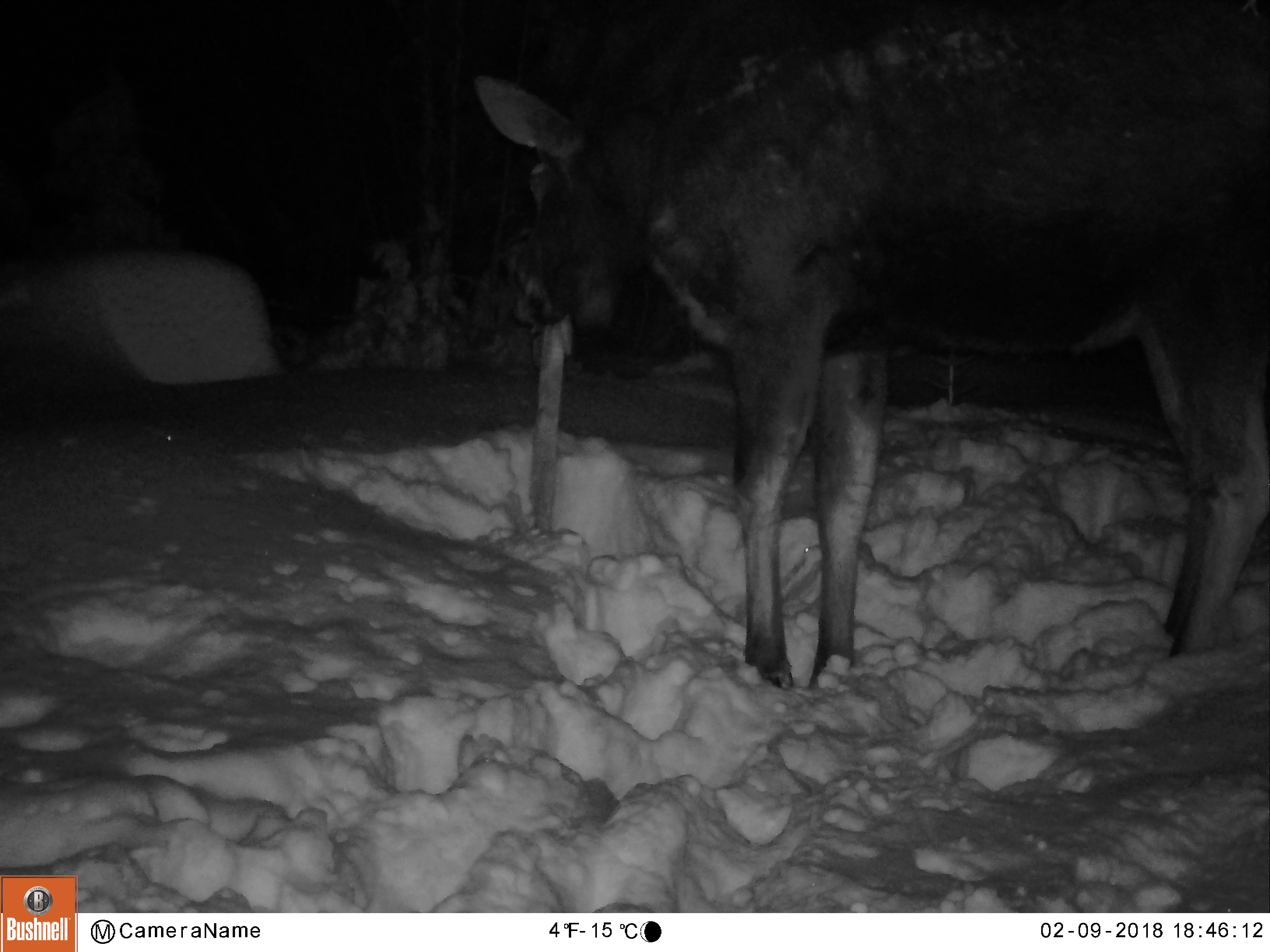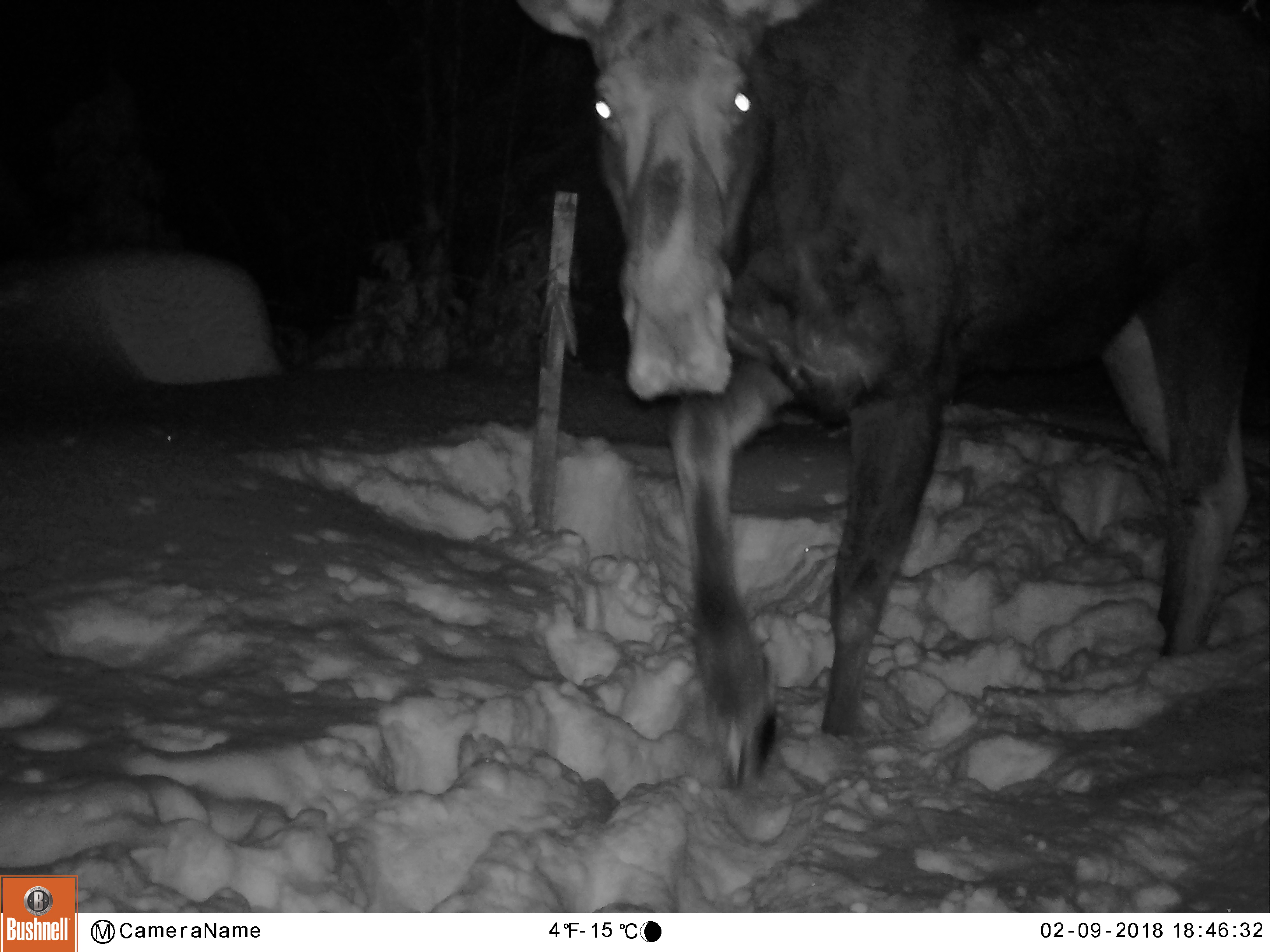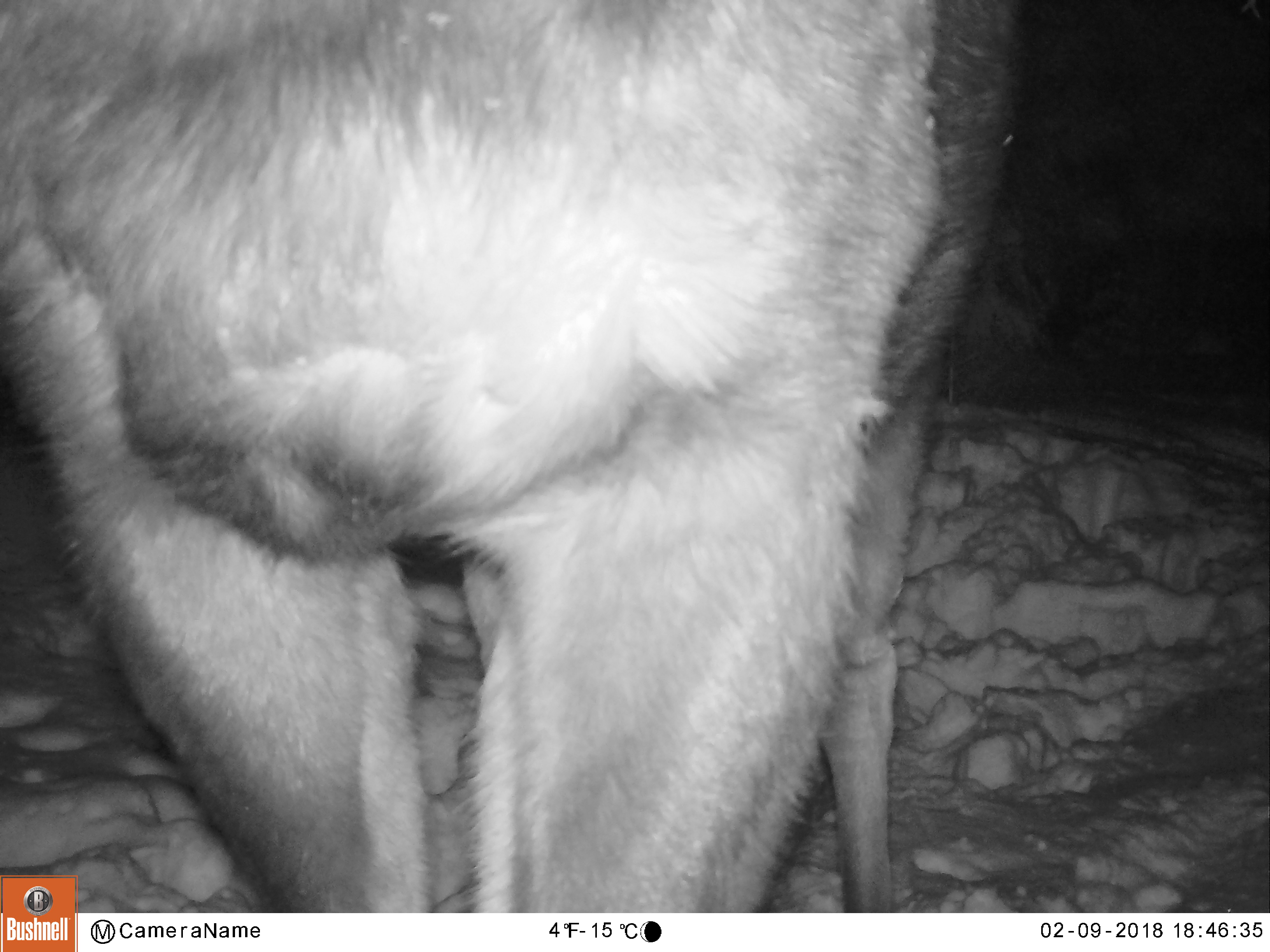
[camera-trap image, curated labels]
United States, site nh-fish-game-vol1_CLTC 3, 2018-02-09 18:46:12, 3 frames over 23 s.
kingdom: Animalia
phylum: Chordata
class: Mammalia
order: Artiodactyla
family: Cervidae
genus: Alces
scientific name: Alces alces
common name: moose